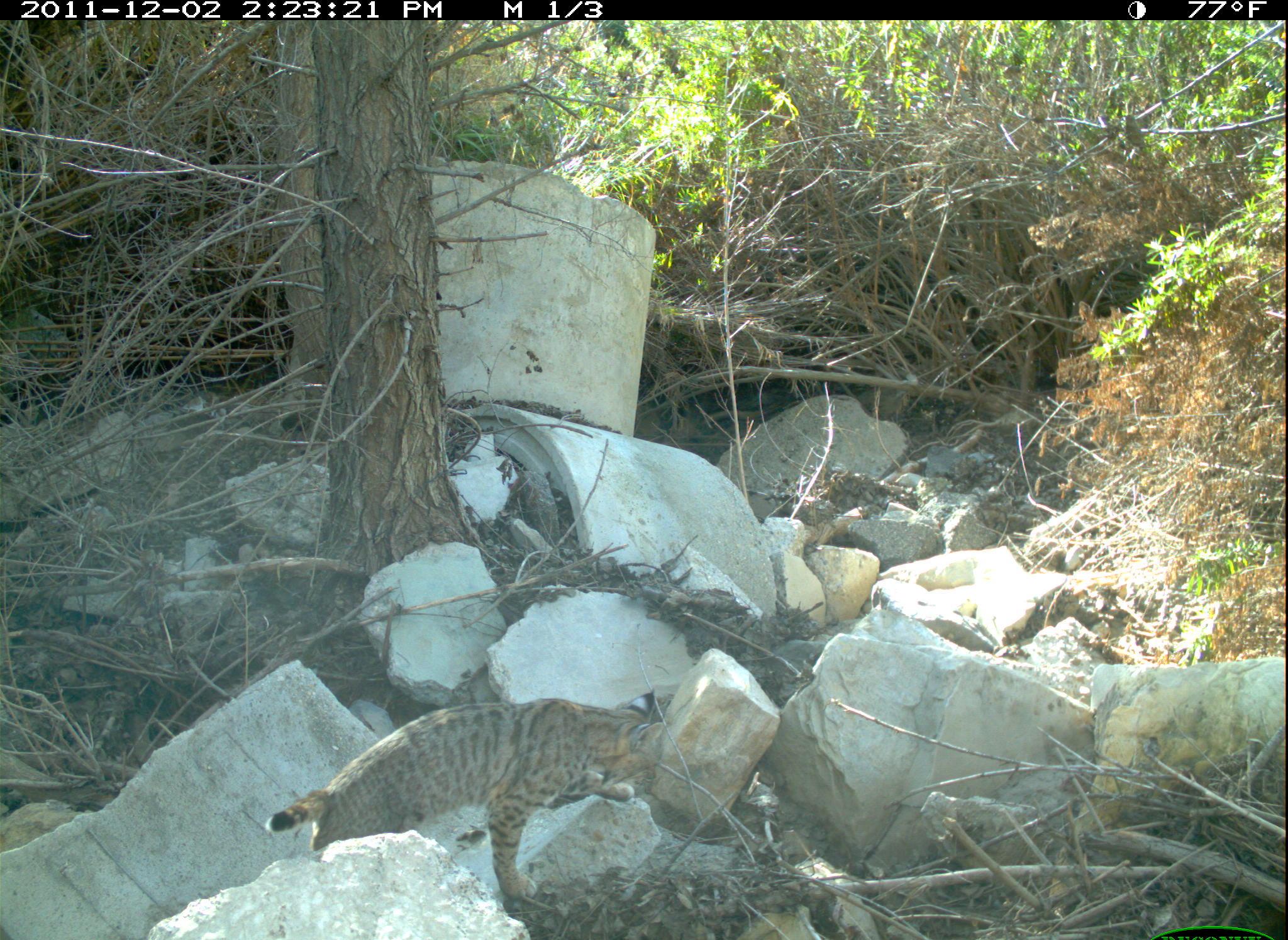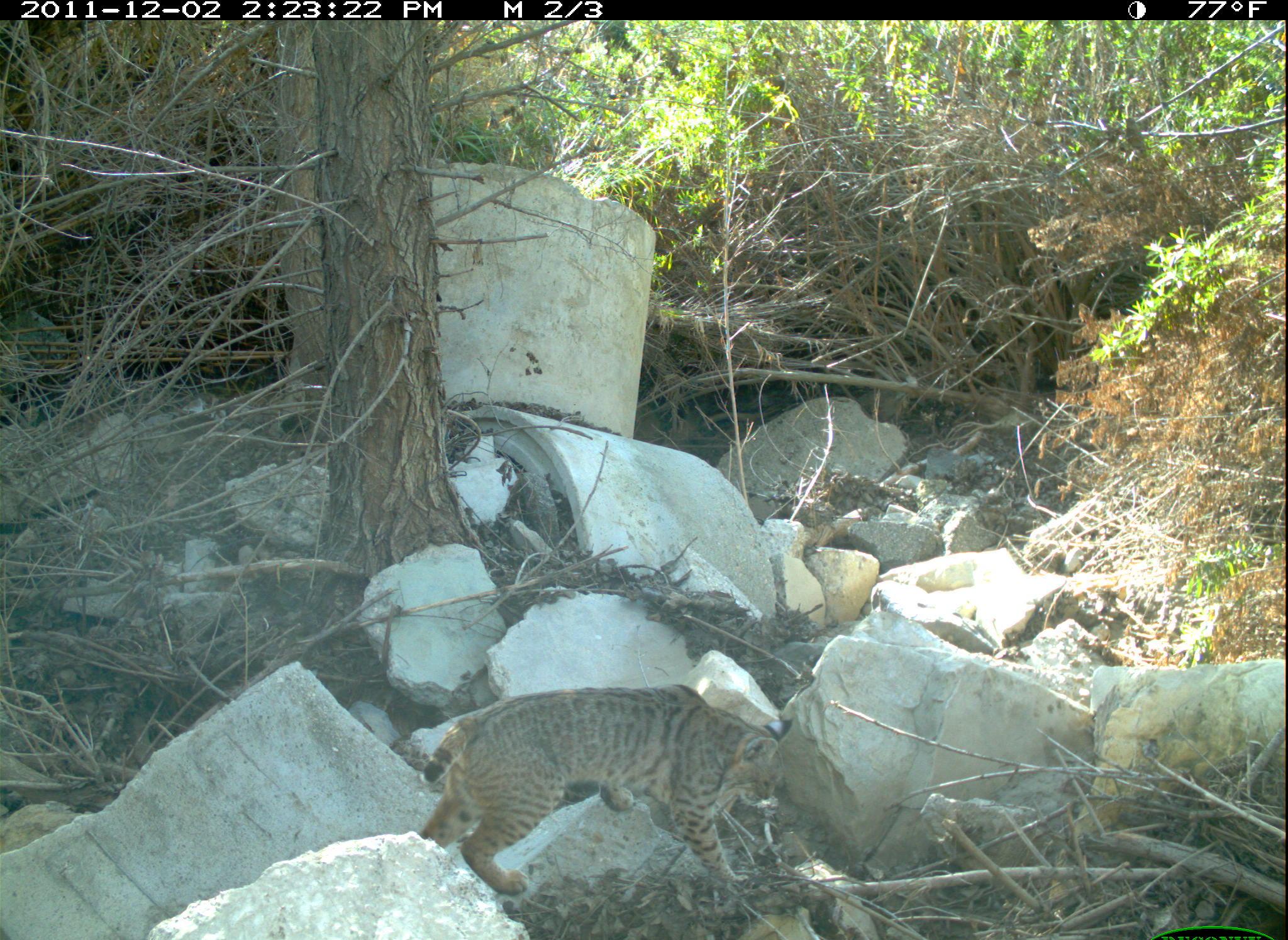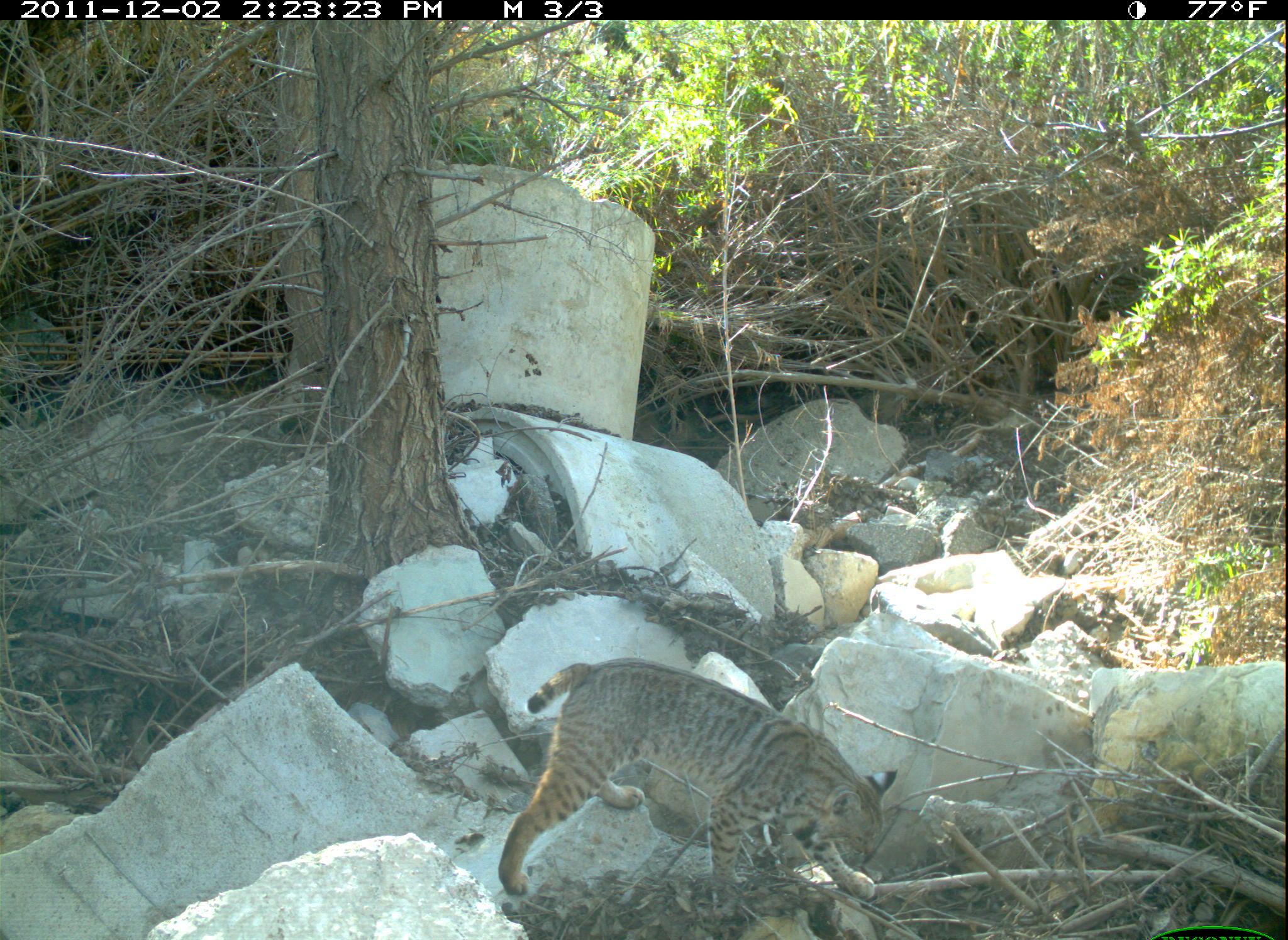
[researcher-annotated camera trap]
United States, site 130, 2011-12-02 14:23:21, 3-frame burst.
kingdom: Animalia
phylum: Chordata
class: Mammalia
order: Carnivora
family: Felidae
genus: Lynx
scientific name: Lynx rufus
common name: bobcat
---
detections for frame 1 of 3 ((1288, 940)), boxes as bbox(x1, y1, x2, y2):
bobcat: bbox(266, 691, 666, 904)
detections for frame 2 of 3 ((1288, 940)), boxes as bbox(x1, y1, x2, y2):
bobcat: bbox(402, 676, 805, 908)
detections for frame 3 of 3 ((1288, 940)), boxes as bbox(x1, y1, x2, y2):
bobcat: bbox(489, 646, 910, 914)